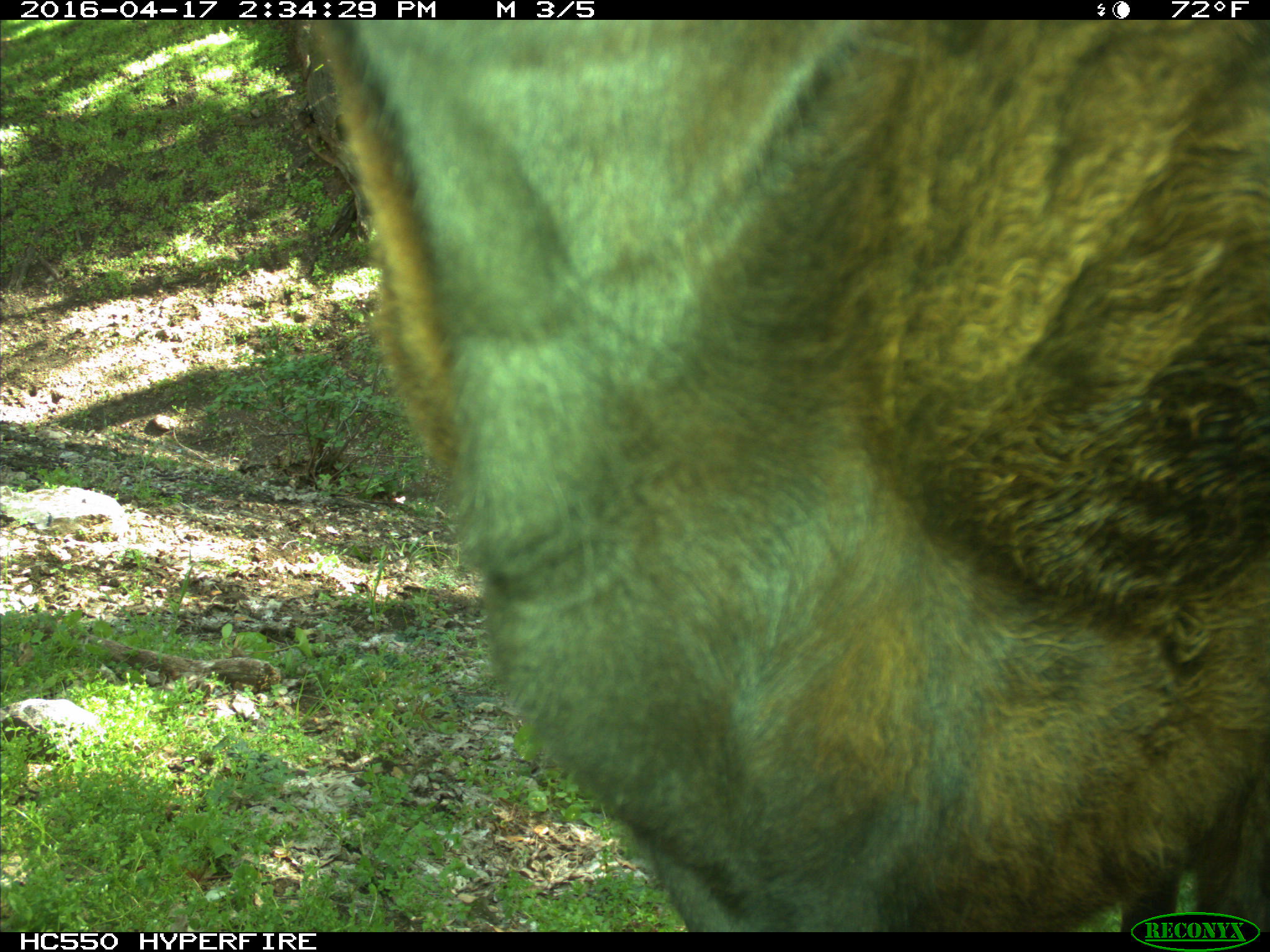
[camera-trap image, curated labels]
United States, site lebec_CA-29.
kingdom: Animalia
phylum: Chordata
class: Mammalia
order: Artiodactyla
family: Bovidae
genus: Bos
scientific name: Bos taurus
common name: domestic cow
Bos taurus (domestic cow).